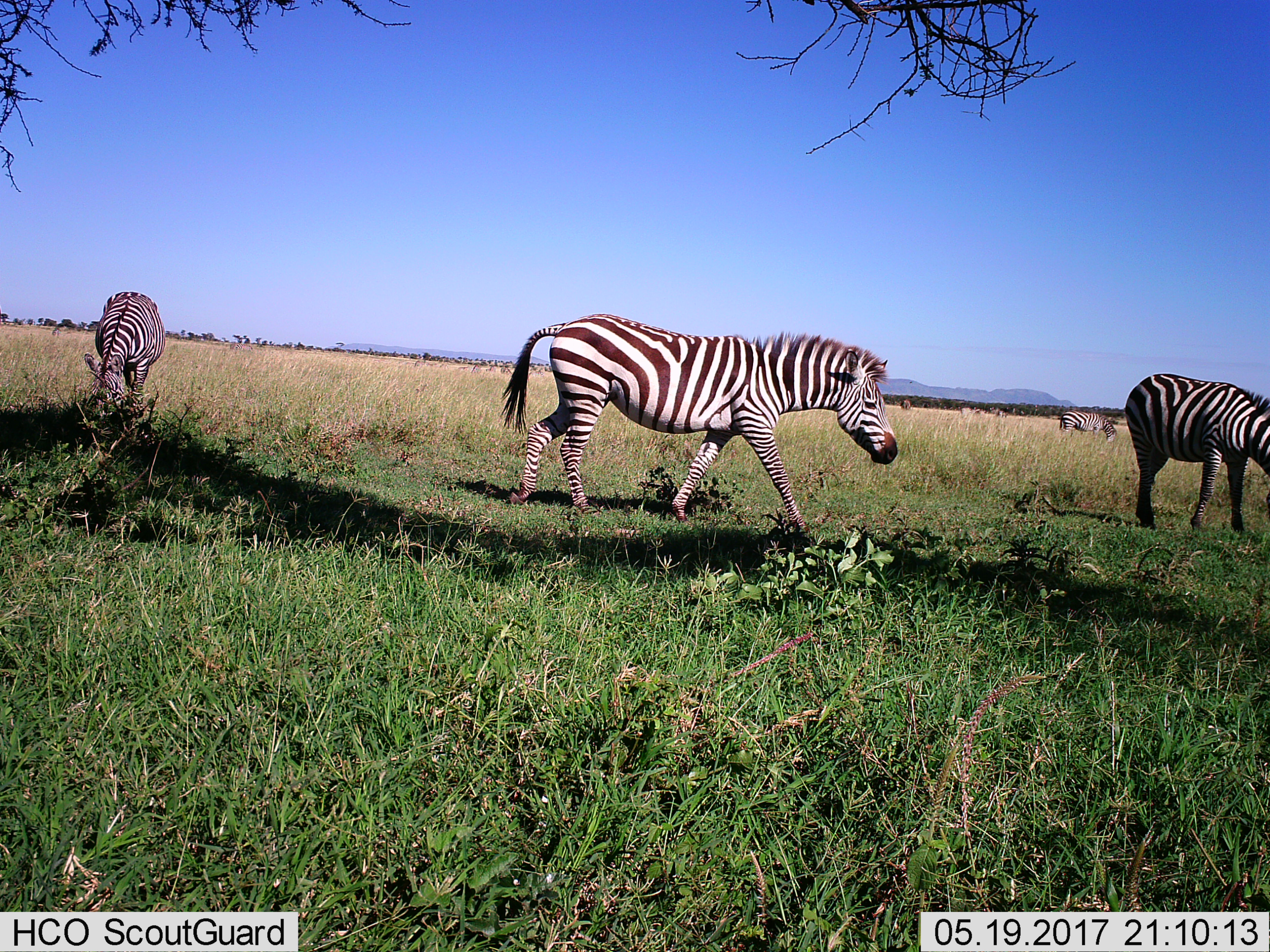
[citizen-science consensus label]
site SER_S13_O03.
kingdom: Animalia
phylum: Chordata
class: Mammalia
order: Perissodactyla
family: Equidae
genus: Equus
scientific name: Equus quagga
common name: plains zebra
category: zebraplains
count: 4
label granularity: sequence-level